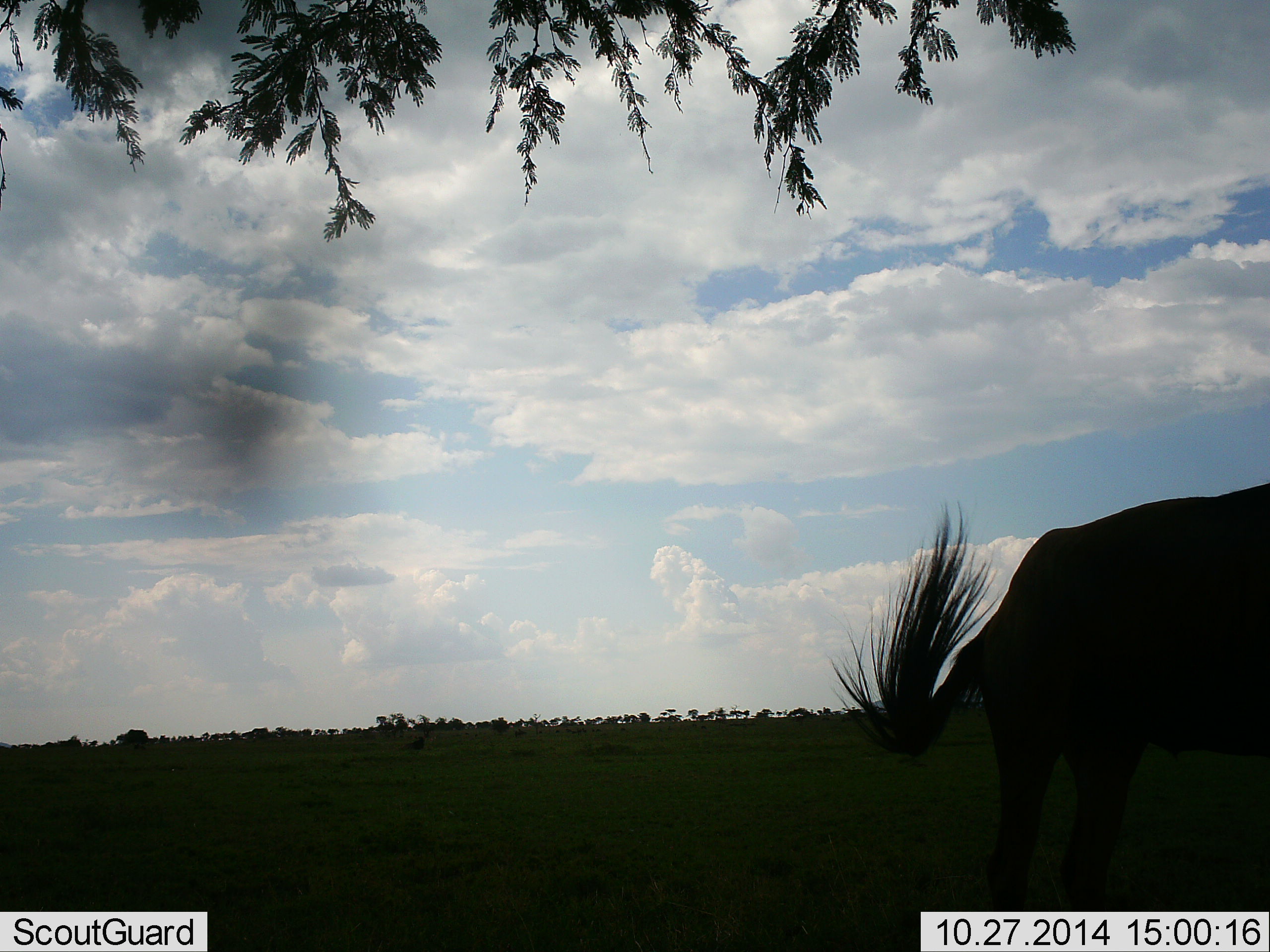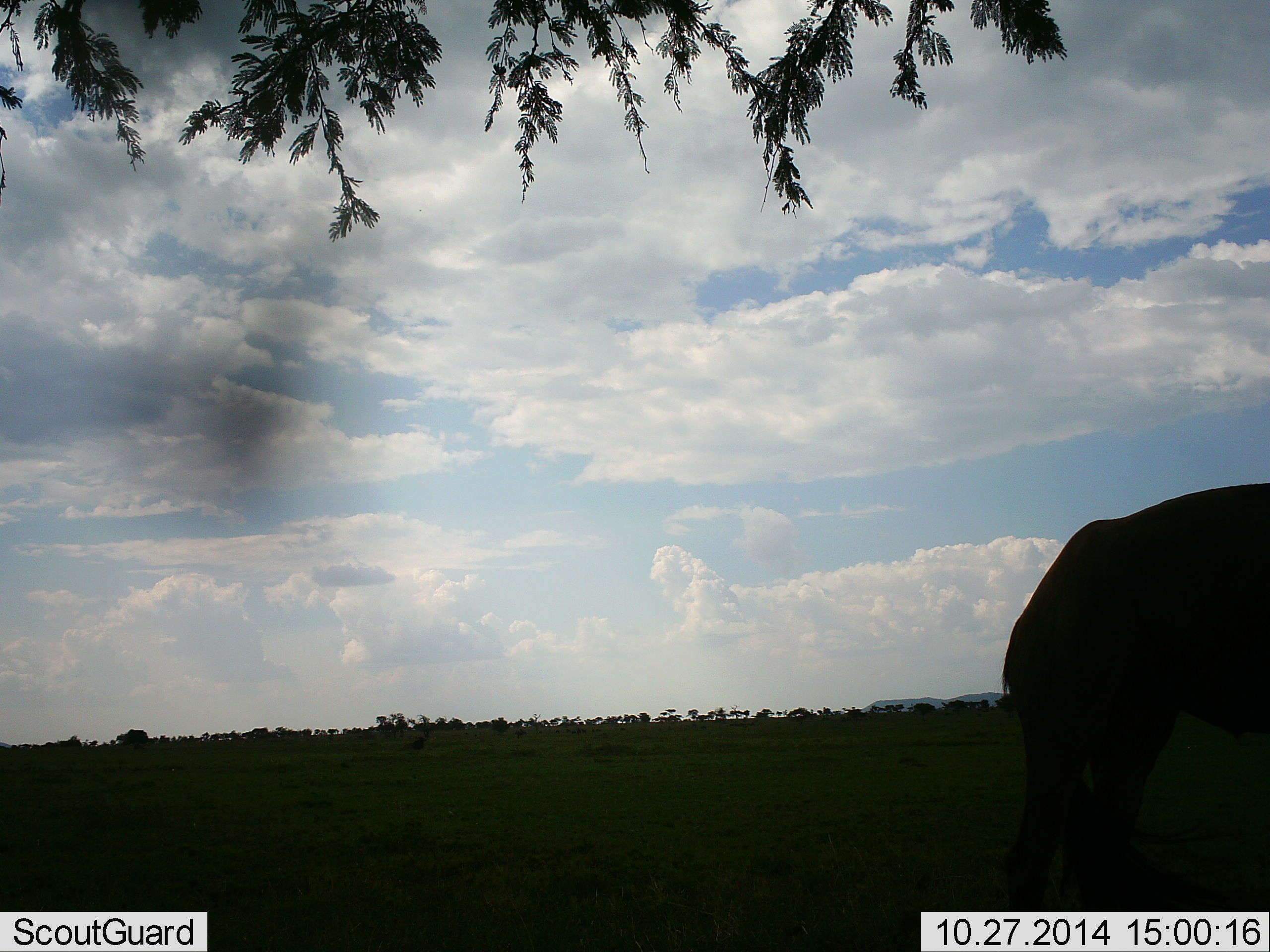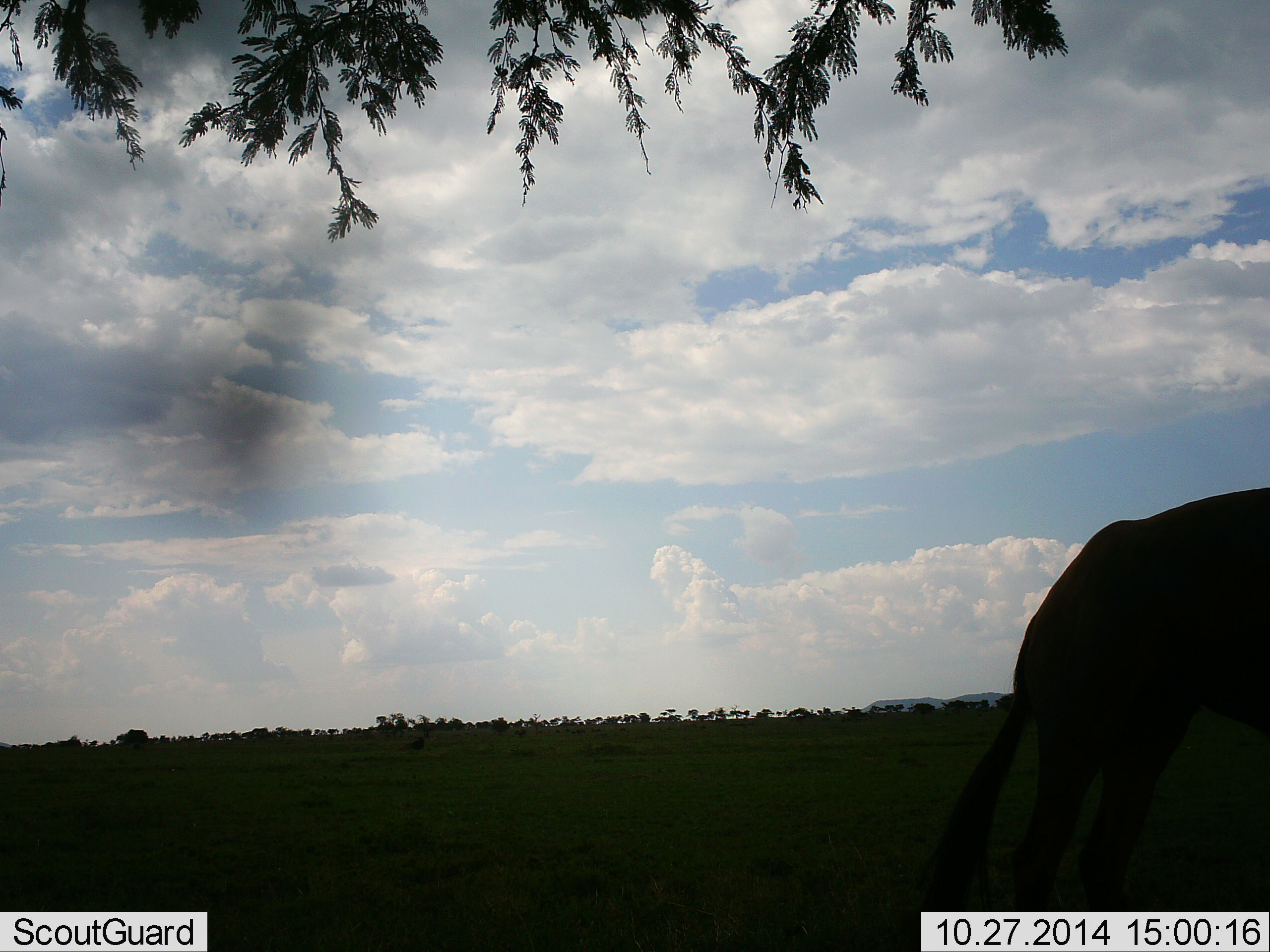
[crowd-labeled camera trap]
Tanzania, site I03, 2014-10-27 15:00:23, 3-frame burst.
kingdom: Animalia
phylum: Chordata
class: Mammalia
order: Artiodactyla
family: Bovidae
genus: Connochaetes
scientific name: Connochaetes taurinus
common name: blue wildebeest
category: wildebeest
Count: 1.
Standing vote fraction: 70%.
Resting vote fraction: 0%.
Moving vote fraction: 30%.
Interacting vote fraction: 0%.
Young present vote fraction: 0%.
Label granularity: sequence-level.